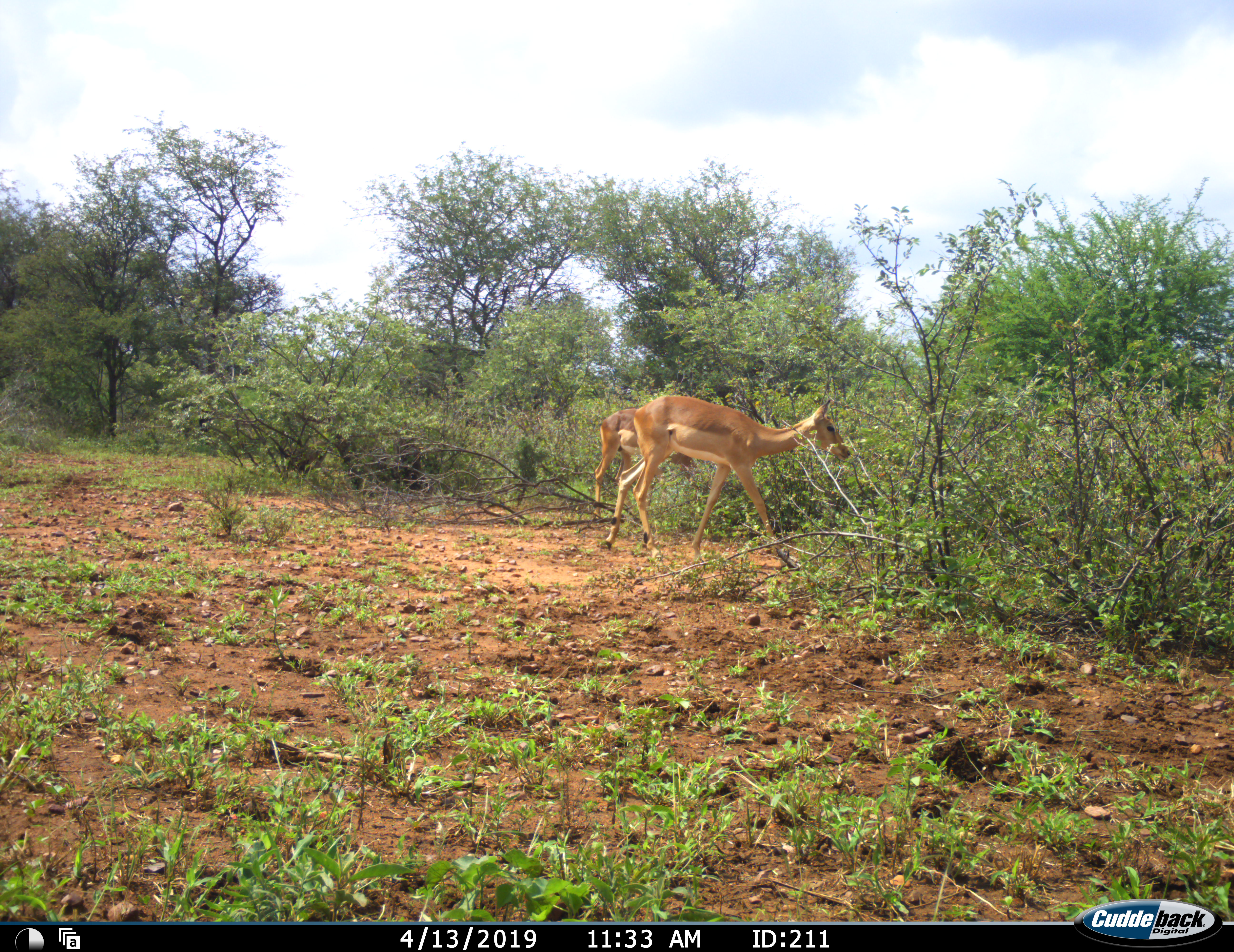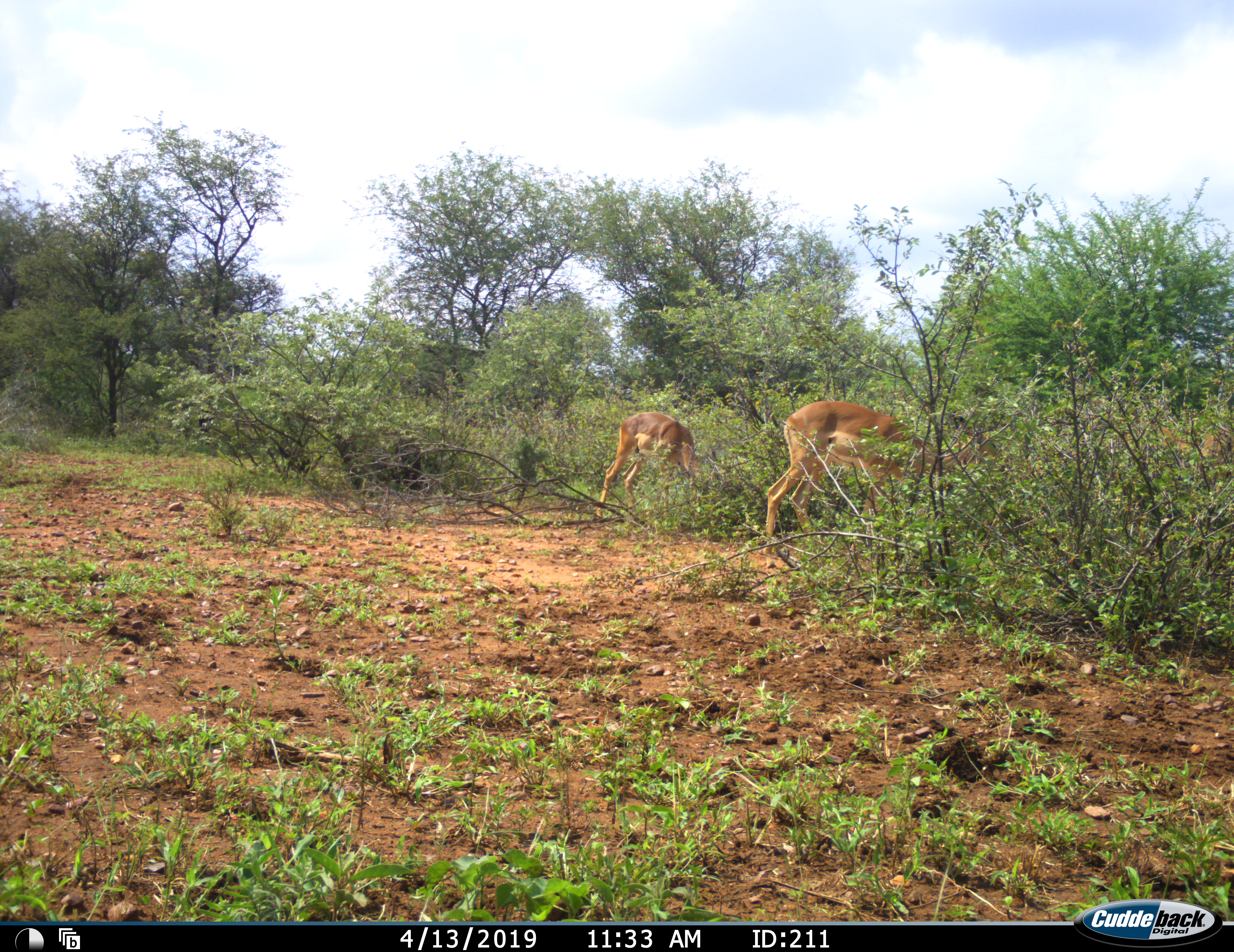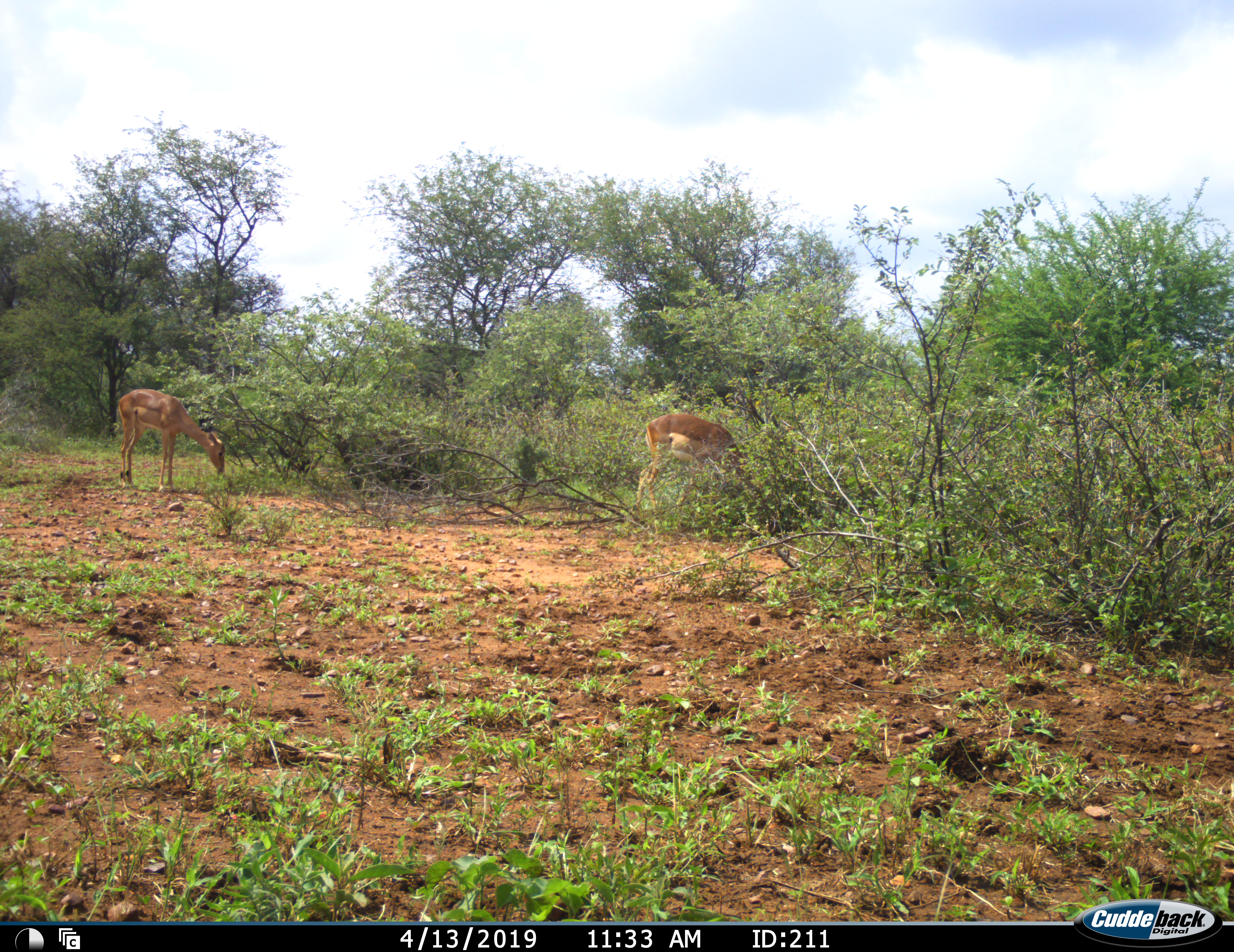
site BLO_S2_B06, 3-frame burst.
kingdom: Animalia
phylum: Chordata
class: Mammalia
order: Artiodactyla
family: Bovidae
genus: Aepyceros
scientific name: Aepyceros melampus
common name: impala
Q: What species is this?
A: Impala (Aepyceros melampus).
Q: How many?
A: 4.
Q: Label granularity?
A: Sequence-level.